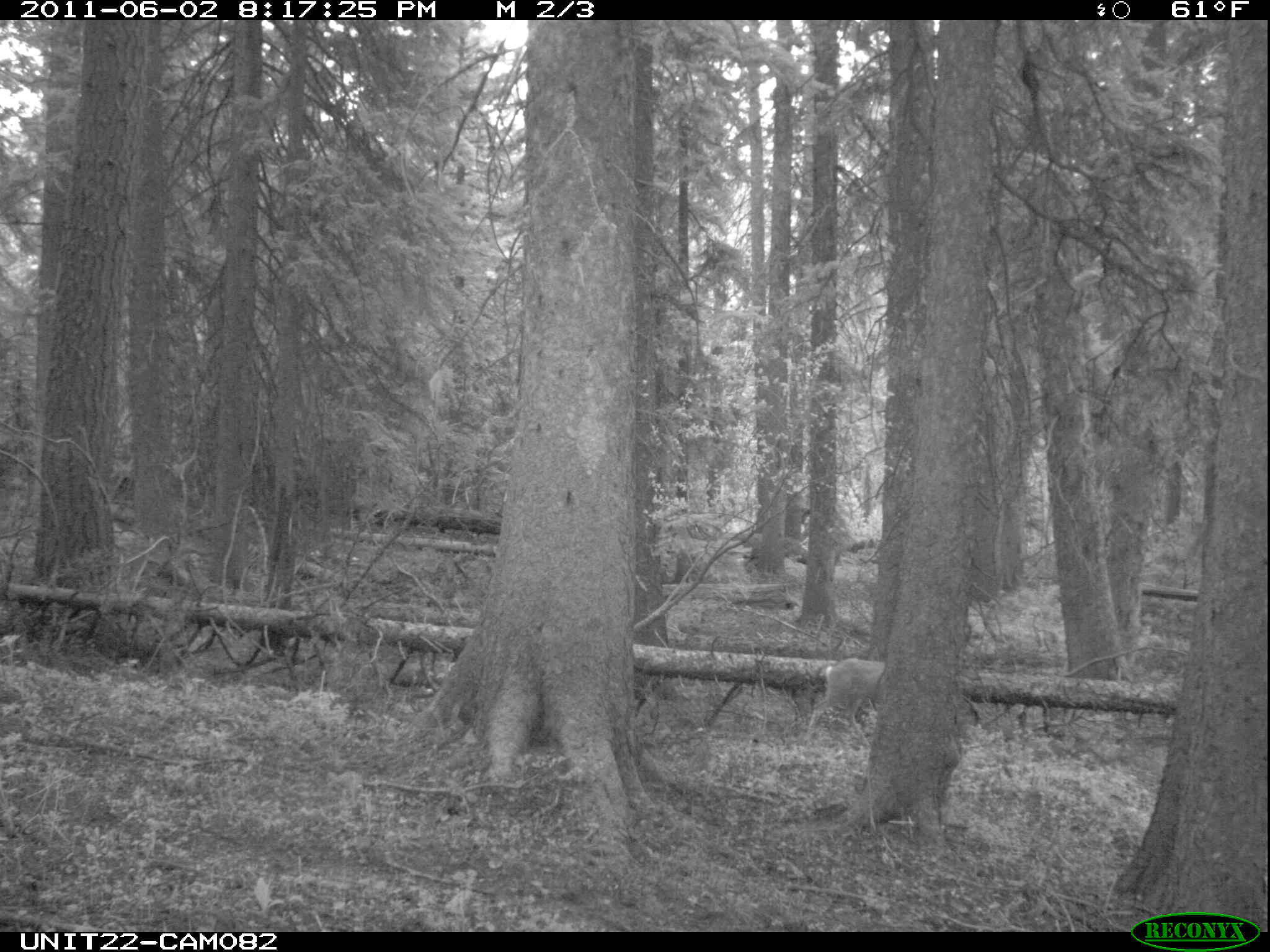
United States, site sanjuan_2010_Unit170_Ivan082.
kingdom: Animalia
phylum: Chordata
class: Mammalia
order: Artiodactyla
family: Cervidae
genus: Odocoileus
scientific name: Odocoileus hemionus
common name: mule deer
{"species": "Odocoileus hemionus (mule deer)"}